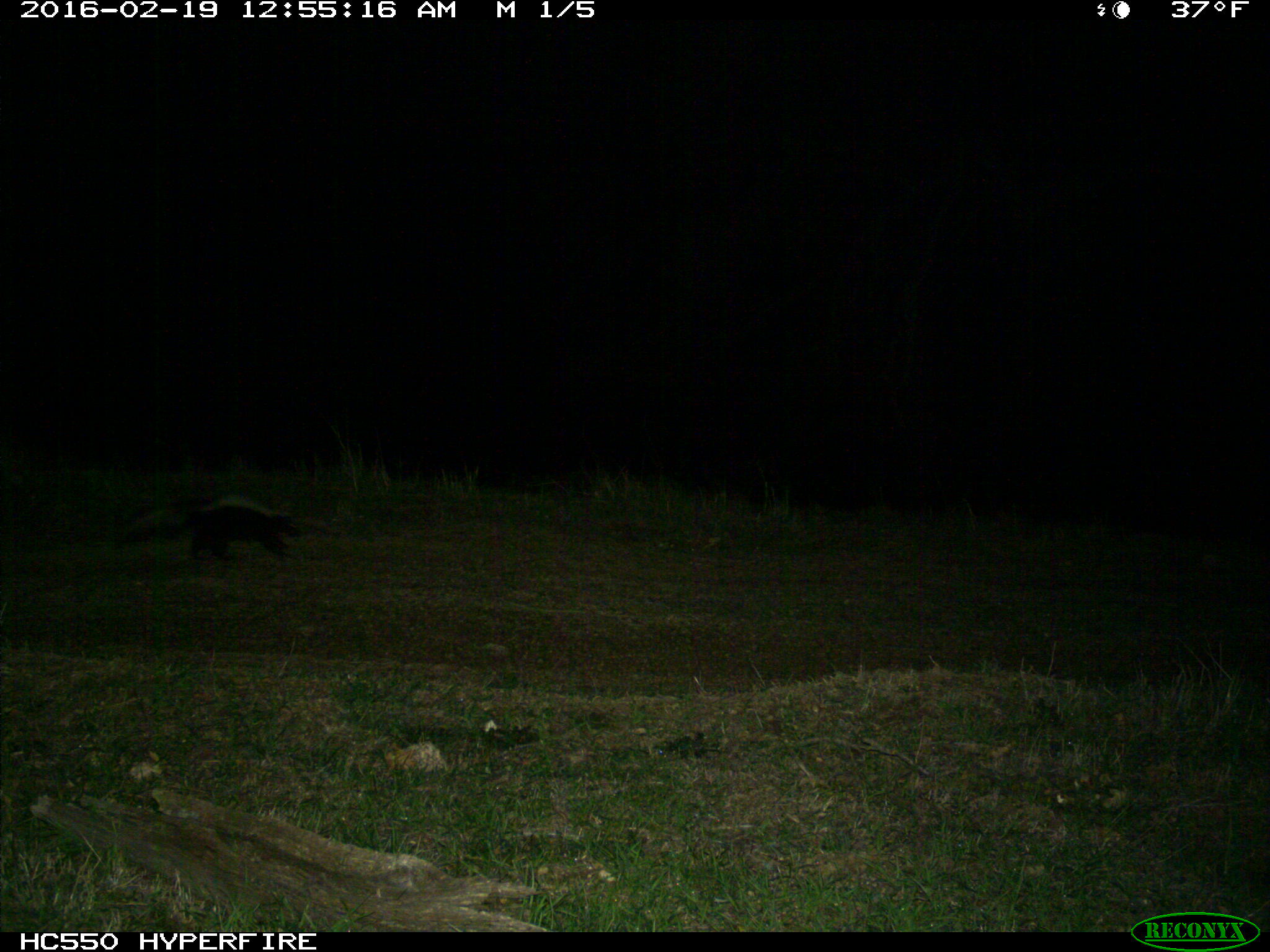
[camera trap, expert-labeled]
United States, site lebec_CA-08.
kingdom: Animalia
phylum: Chordata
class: Mammalia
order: Carnivora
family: Mephitidae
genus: Mephitis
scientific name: Mephitis mephitis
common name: striped skunk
Mephitis mephitis (striped skunk).